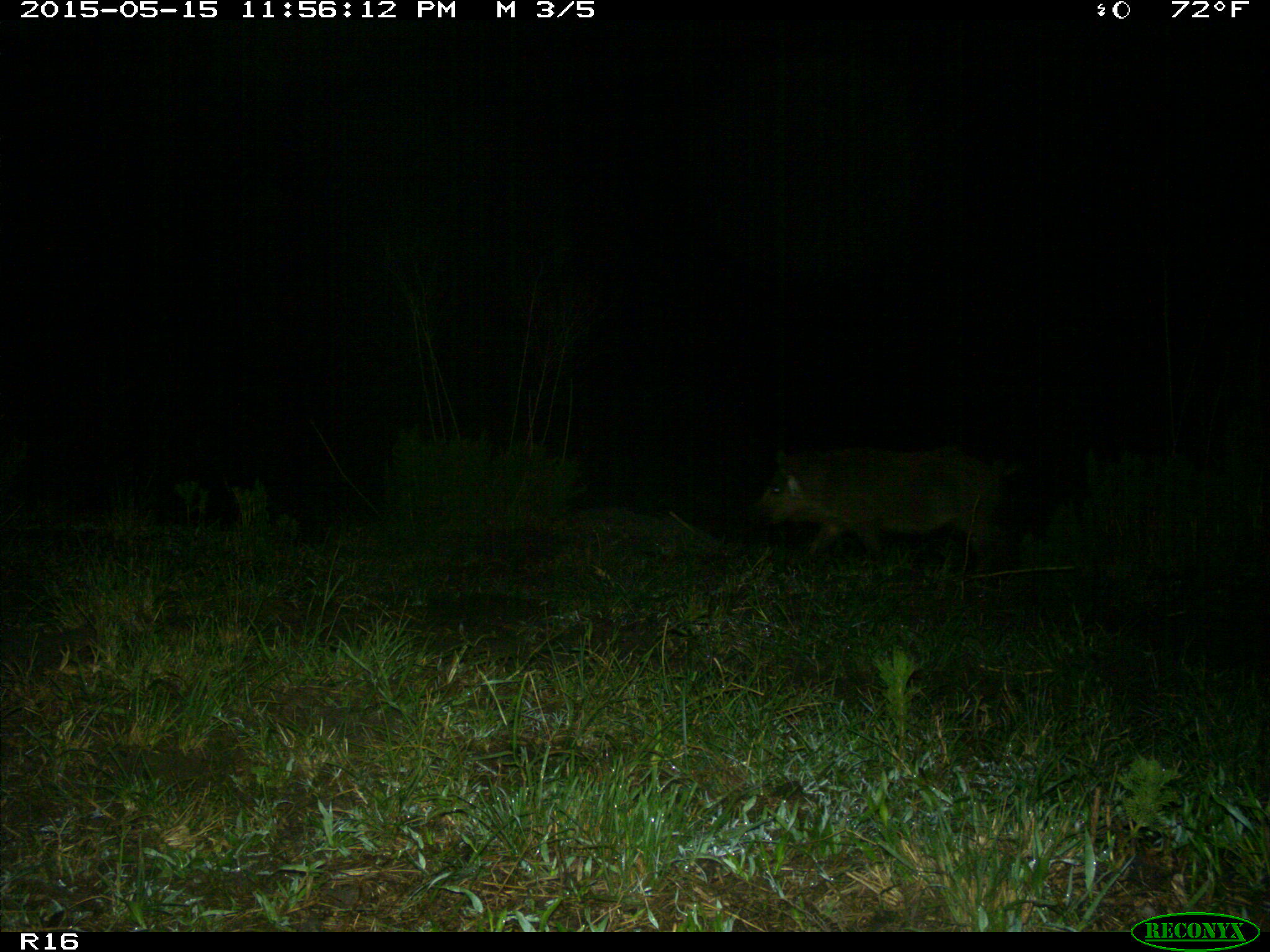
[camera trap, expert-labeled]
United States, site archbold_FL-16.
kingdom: Animalia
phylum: Chordata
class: Mammalia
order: Artiodactyla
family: Suidae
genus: Sus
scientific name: Sus scrofa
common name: wild boar